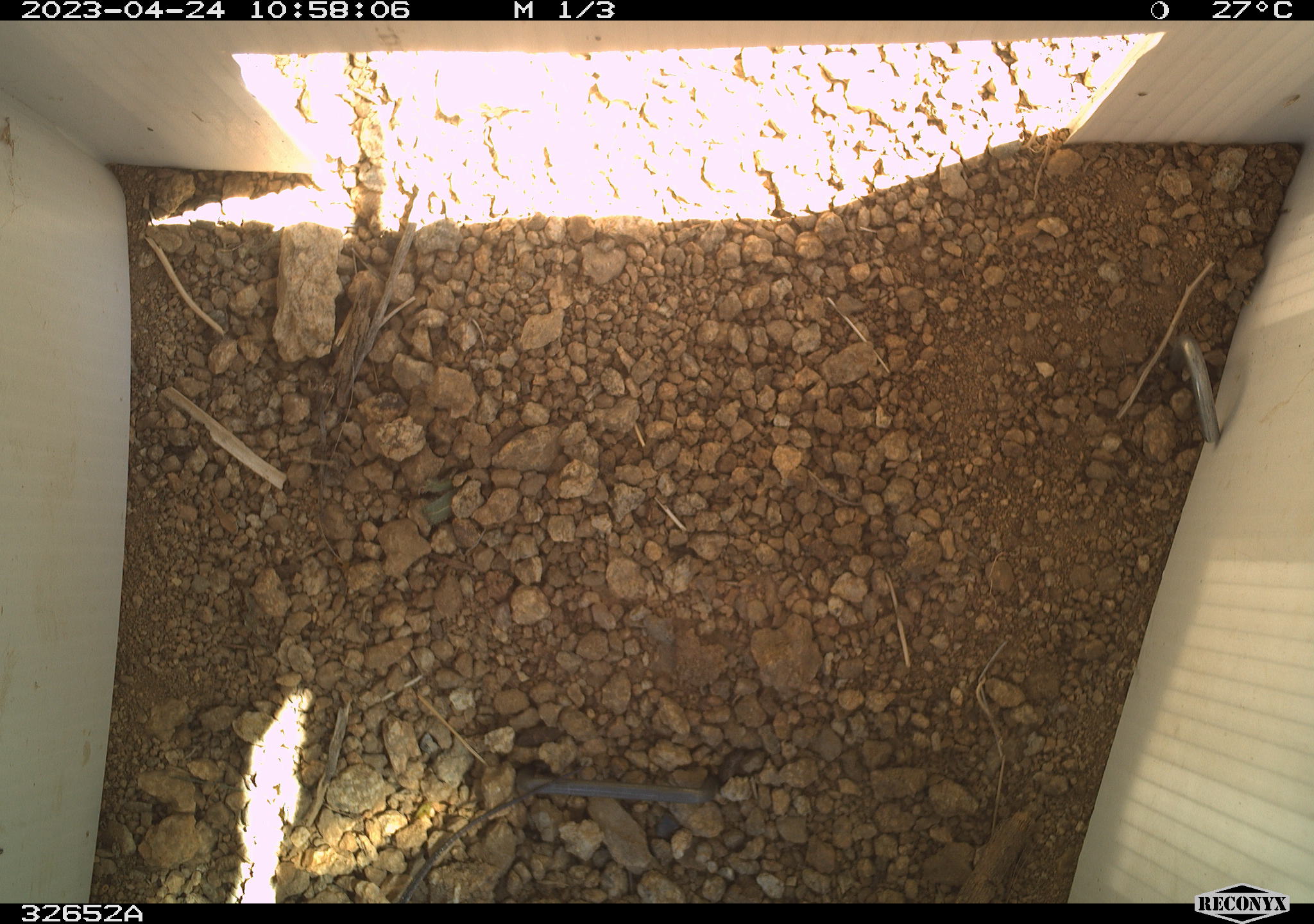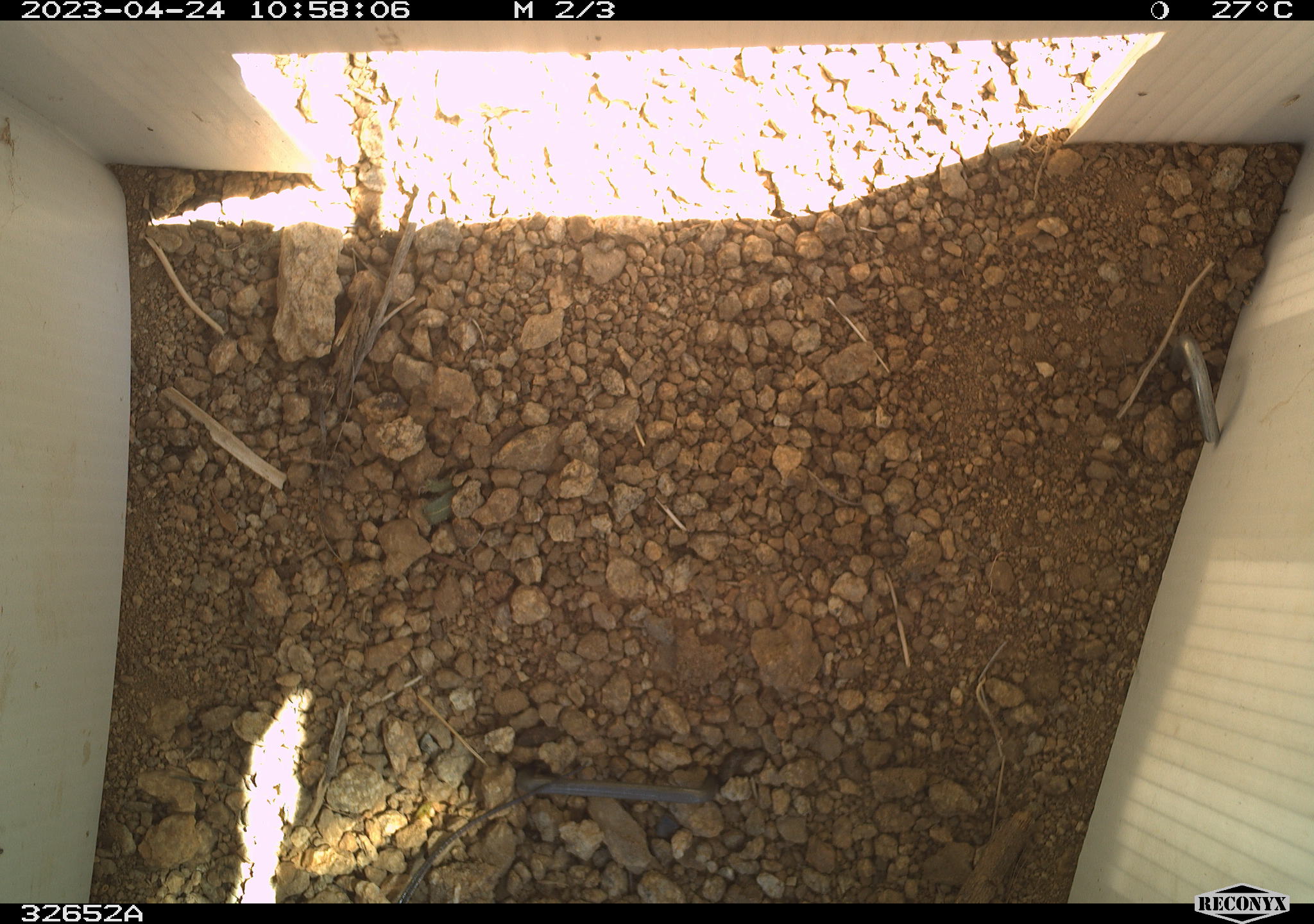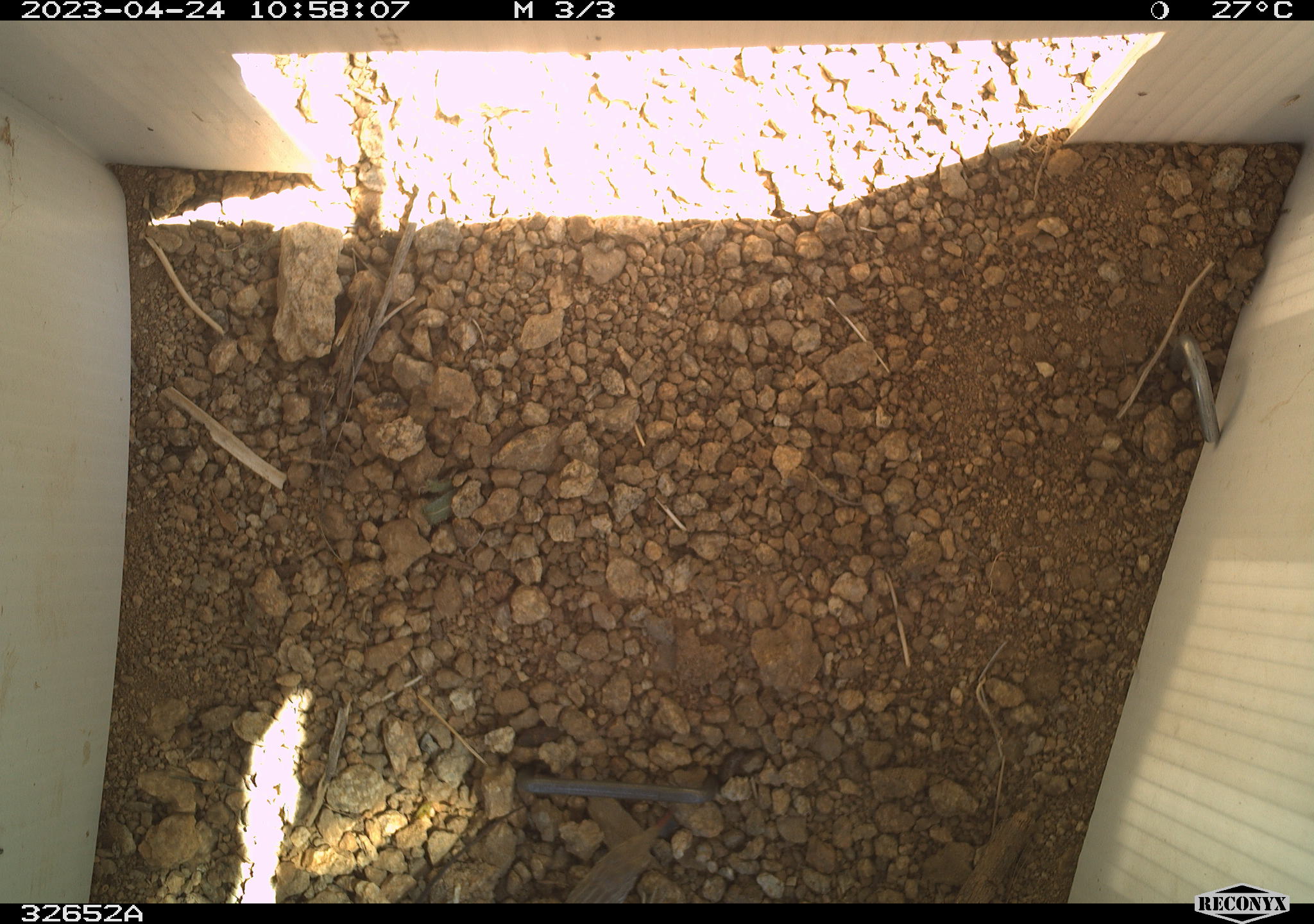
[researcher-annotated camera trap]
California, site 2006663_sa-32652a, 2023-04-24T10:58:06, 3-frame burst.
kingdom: Animalia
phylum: Chordata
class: Reptilia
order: Squamata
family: Teiidae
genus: Aspidoscelis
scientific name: Aspidoscelis tigris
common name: western whiptail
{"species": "western whiptail (Aspidoscelis tigris)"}